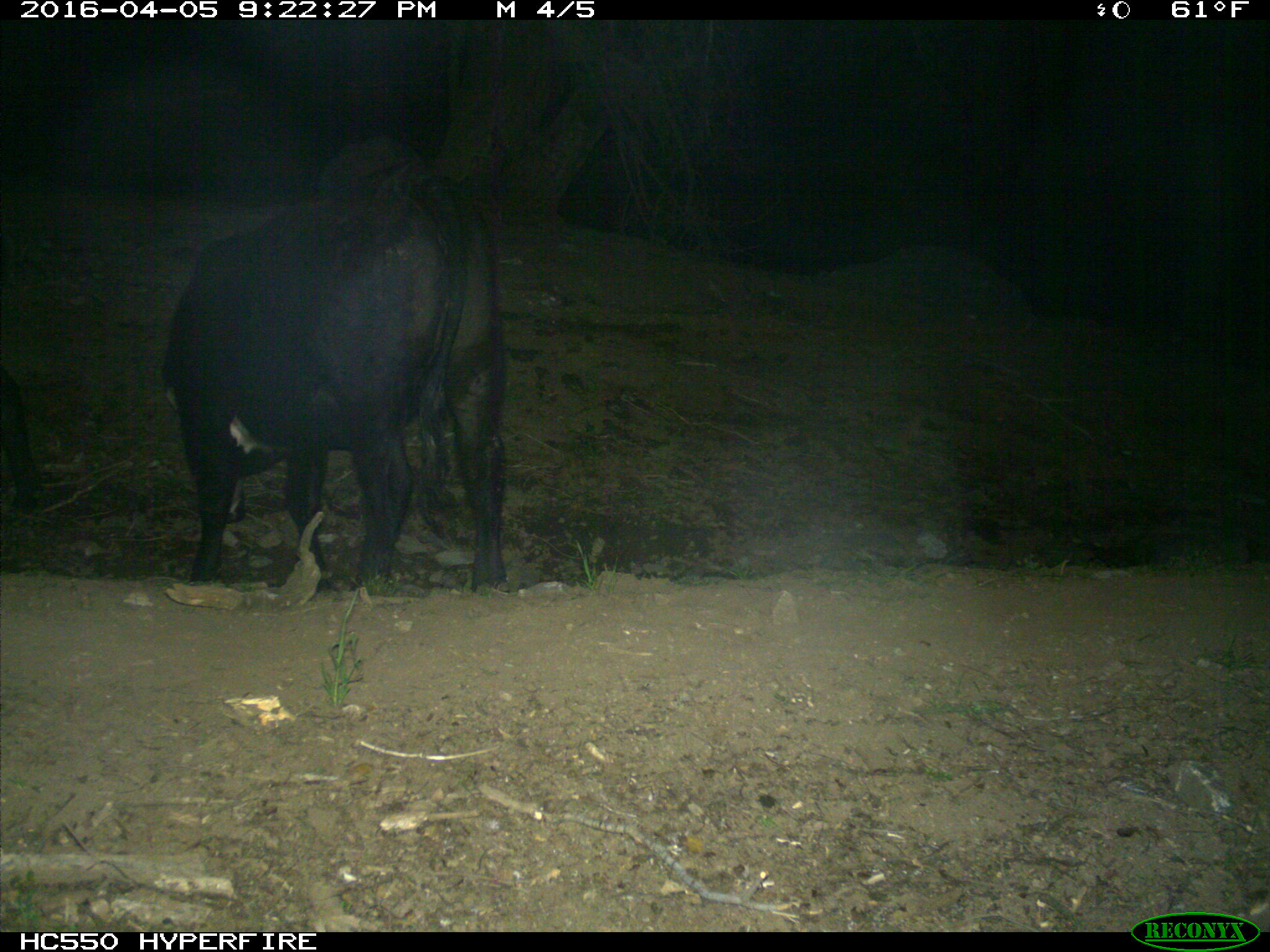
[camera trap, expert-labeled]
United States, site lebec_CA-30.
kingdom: Animalia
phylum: Chordata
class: Mammalia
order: Artiodactyla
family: Bovidae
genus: Bos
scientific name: Bos taurus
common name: domestic cow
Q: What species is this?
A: Bos taurus (domestic cow).